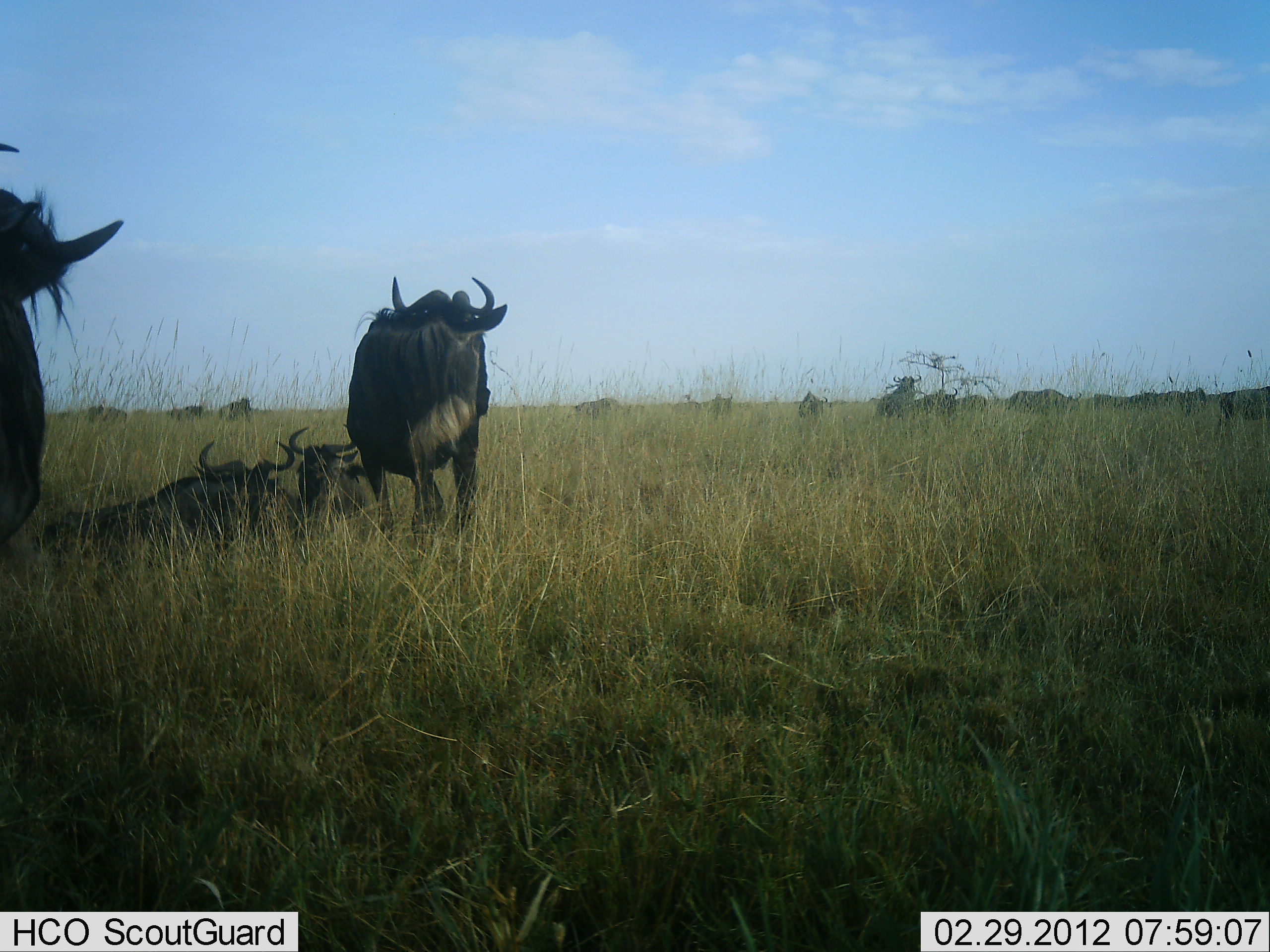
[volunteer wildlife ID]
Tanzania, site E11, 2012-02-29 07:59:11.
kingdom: Animalia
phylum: Chordata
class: Mammalia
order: Artiodactyla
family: Bovidae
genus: Connochaetes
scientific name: Connochaetes taurinus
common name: blue wildebeest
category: wildebeest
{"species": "wildebeest (blue wildebeest) (Connochaetes taurinus)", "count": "11-50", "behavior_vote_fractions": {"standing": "92%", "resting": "100%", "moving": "25%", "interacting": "8%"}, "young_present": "0%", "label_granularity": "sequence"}